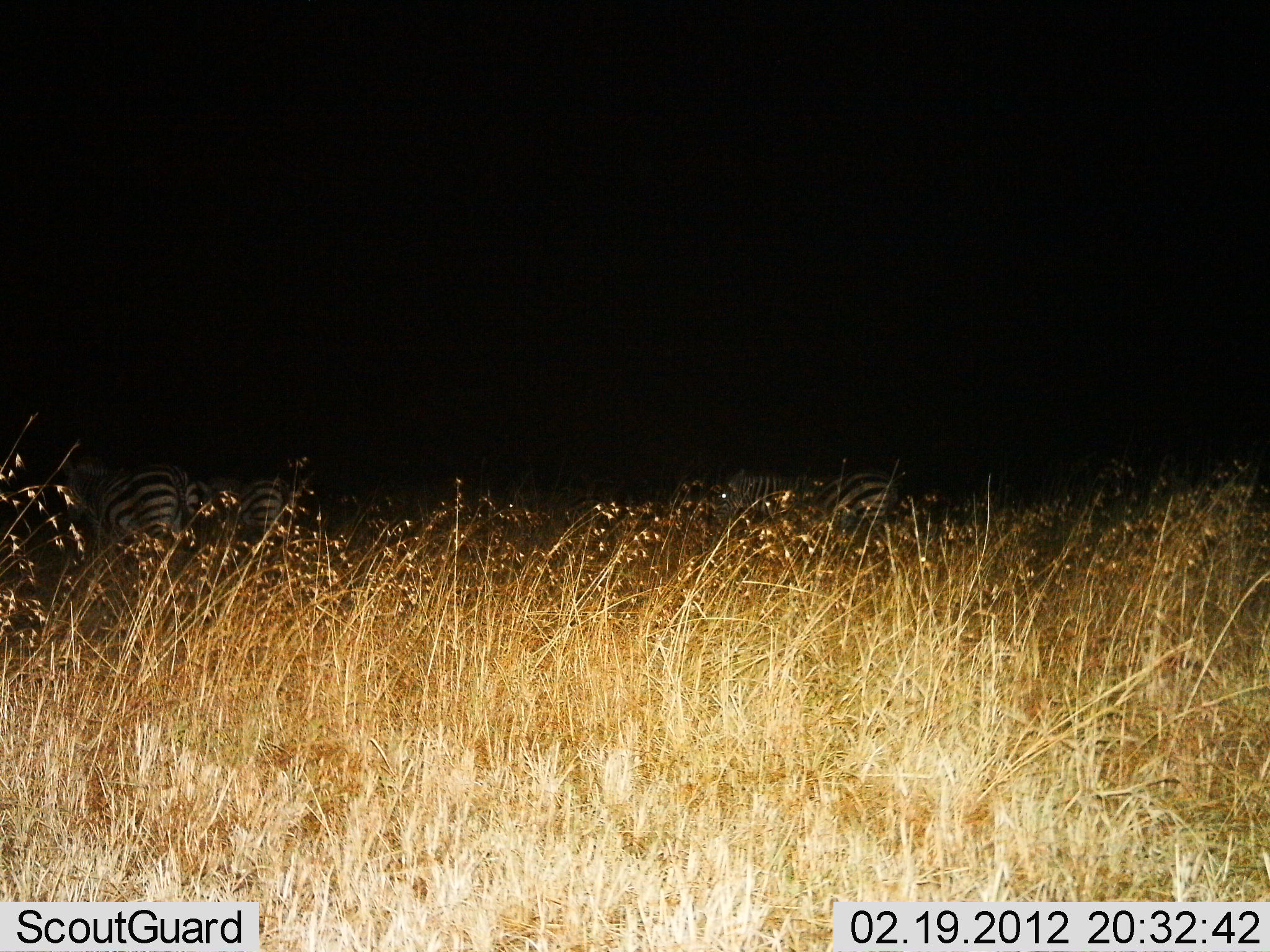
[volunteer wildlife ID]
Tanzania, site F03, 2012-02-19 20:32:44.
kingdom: Animalia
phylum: Chordata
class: Mammalia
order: Perissodactyla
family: Equidae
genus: Equus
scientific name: Equus quagga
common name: plains zebra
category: zebra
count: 4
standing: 75%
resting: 0%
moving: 21%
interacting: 4%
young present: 0%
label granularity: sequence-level